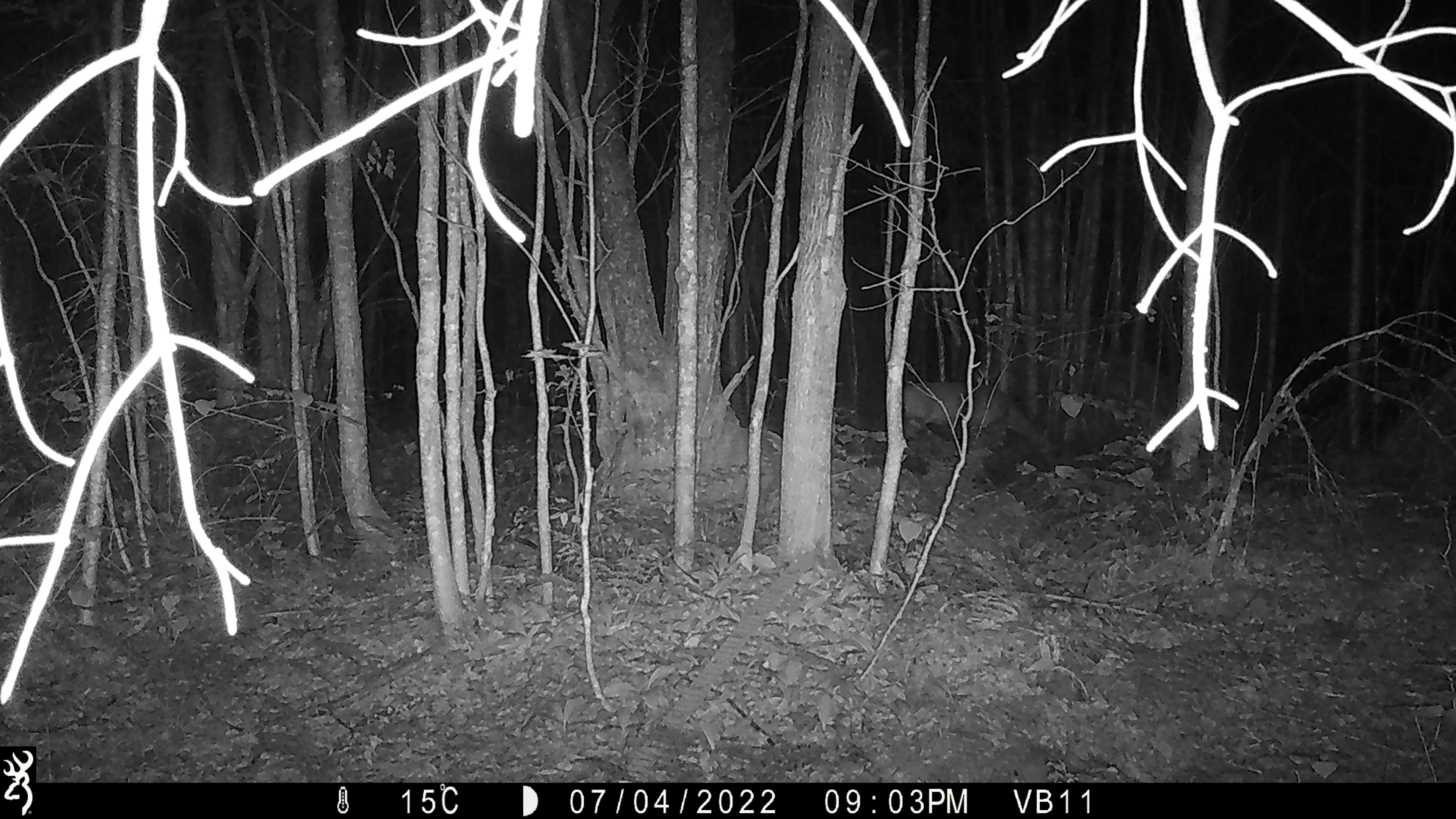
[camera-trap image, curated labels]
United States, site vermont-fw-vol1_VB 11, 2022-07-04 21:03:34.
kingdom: Animalia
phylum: Chordata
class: Mammalia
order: Artiodactyla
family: Cervidae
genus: Odocoileus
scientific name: Odocoileus virginianus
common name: white-tailed deer